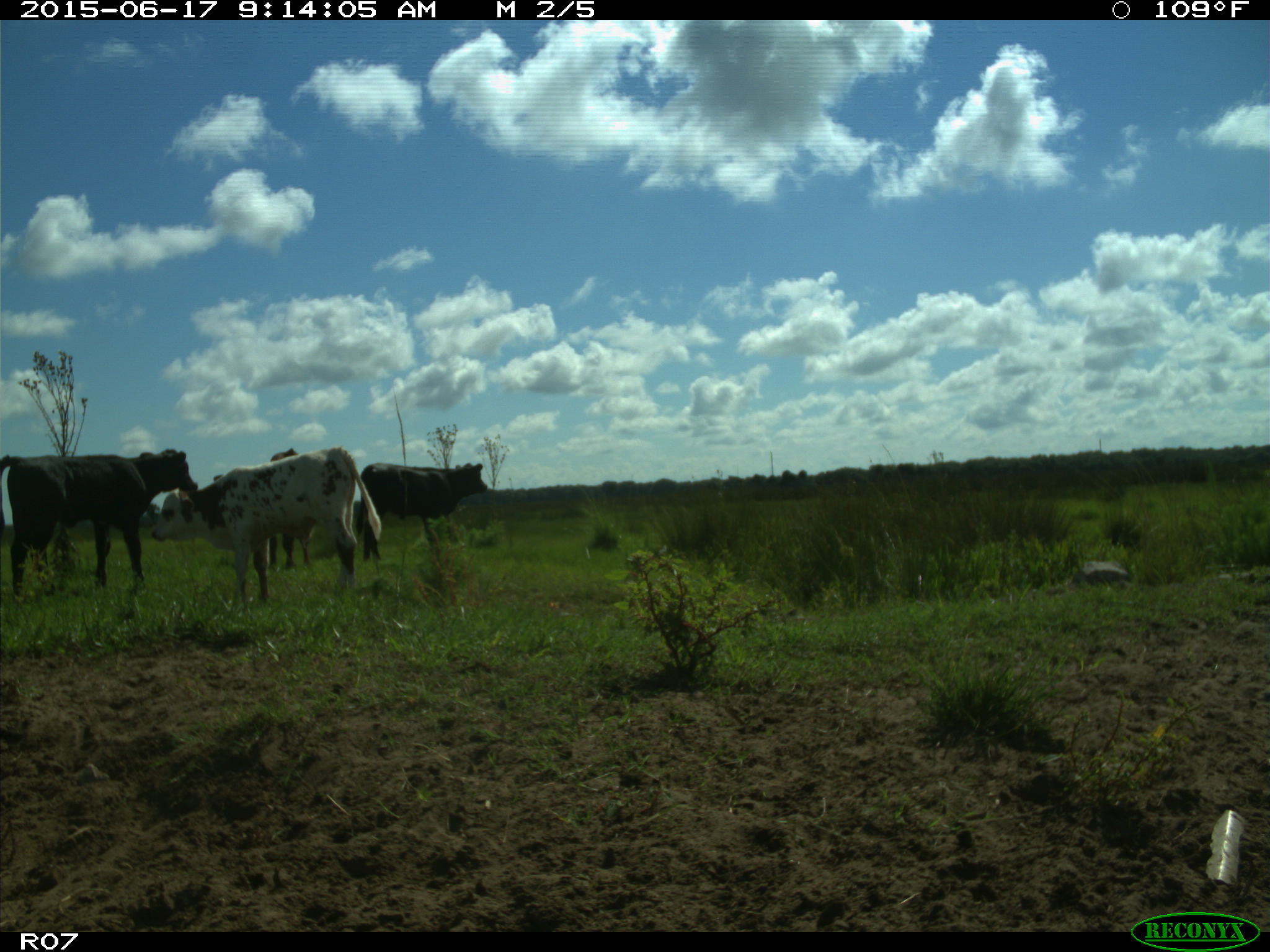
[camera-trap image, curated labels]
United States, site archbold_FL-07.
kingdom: Animalia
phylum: Chordata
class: Mammalia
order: Artiodactyla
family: Bovidae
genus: Bos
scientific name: Bos taurus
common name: domestic cow